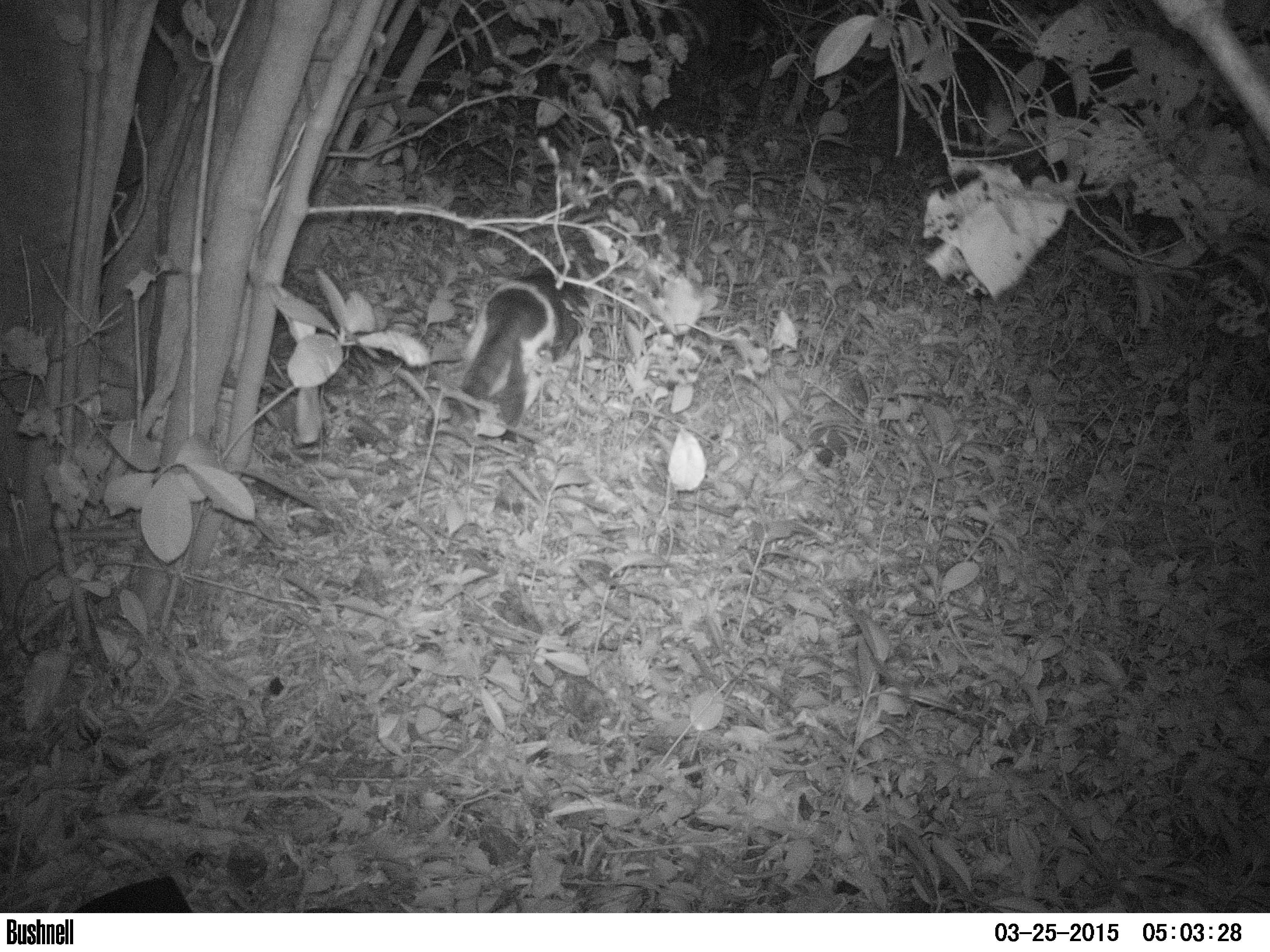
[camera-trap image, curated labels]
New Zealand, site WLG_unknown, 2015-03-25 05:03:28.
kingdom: Animalia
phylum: Chordata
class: Mammalia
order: Carnivora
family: Felidae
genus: Felis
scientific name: Felis catus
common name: domestic cat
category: cat